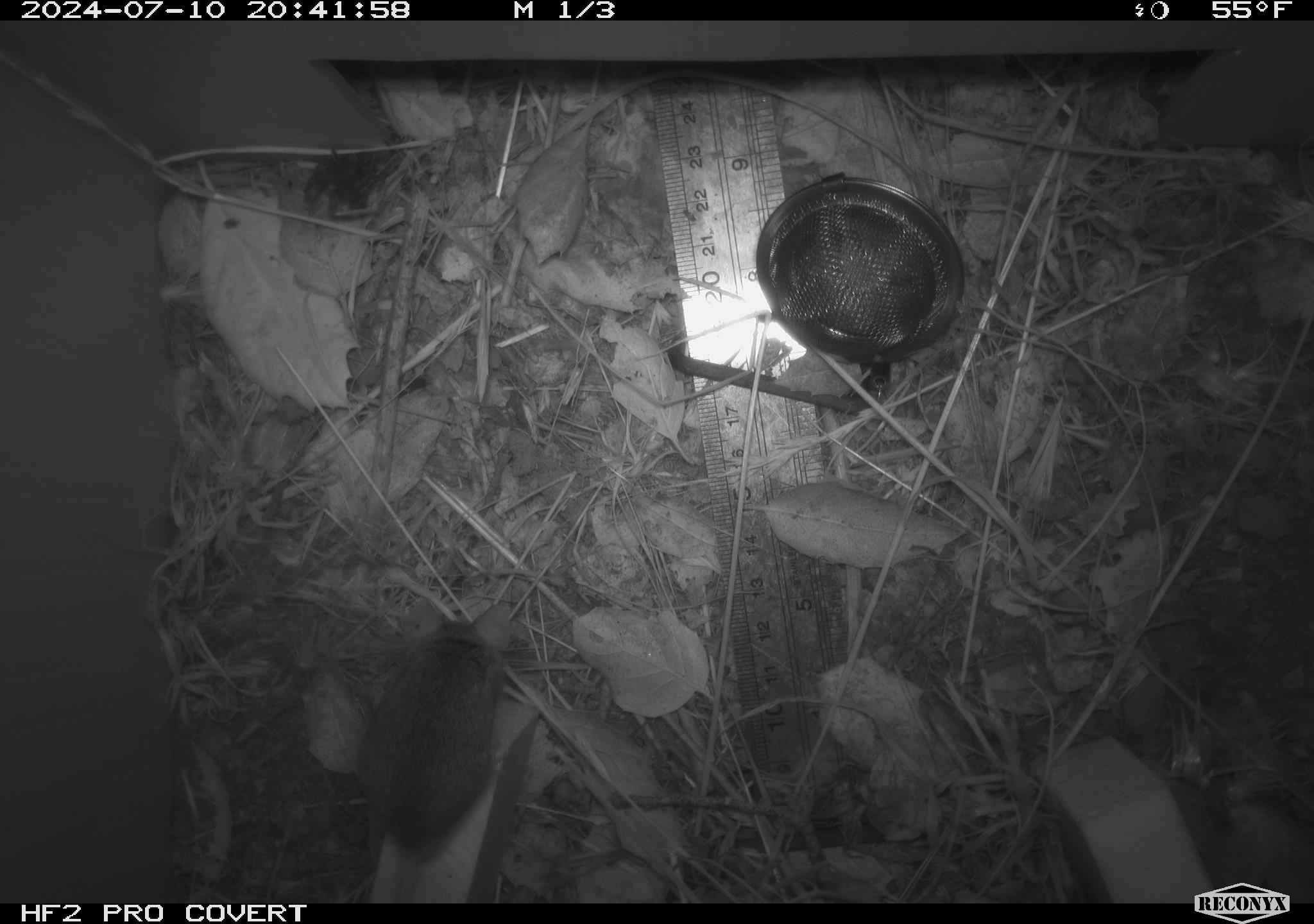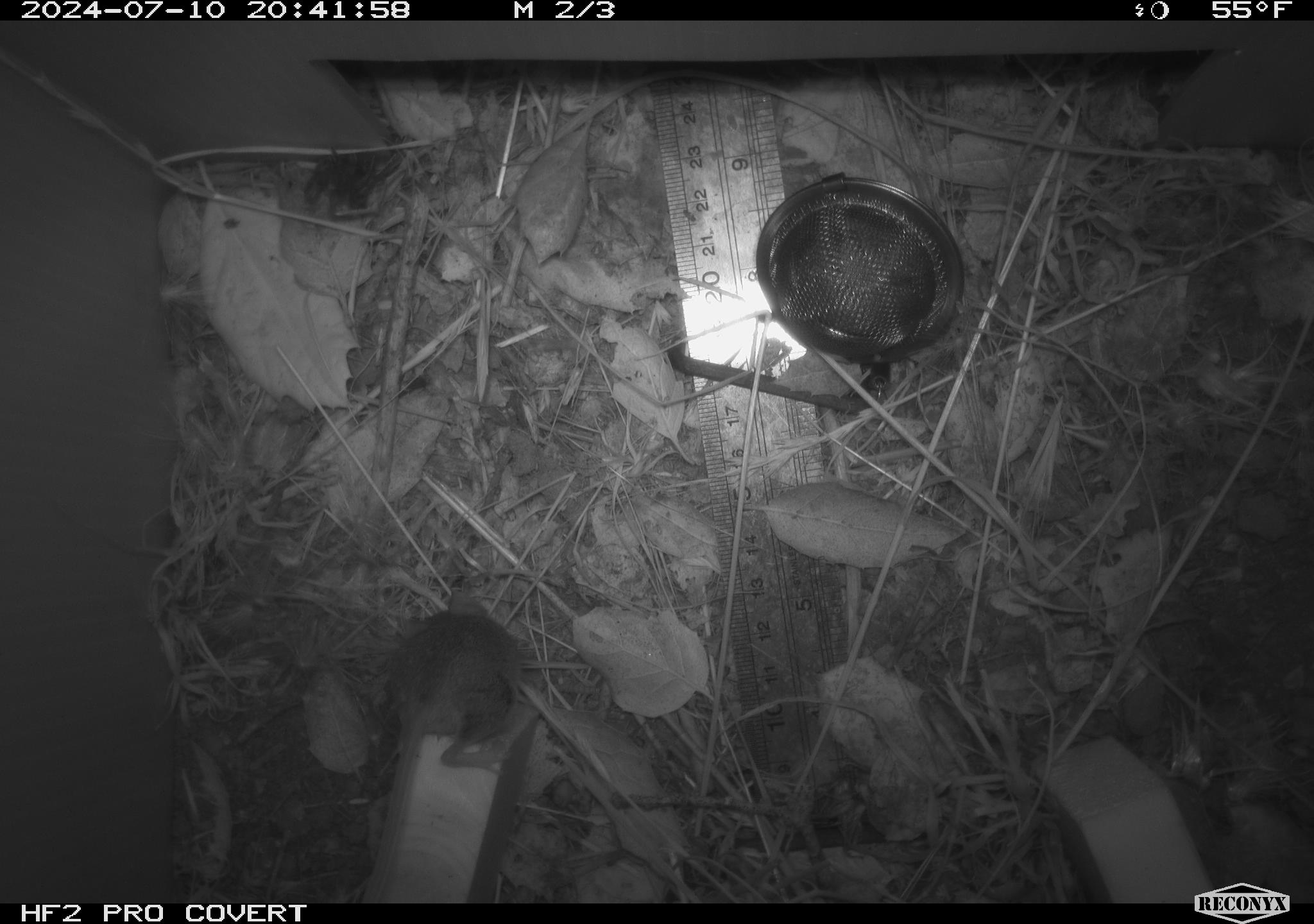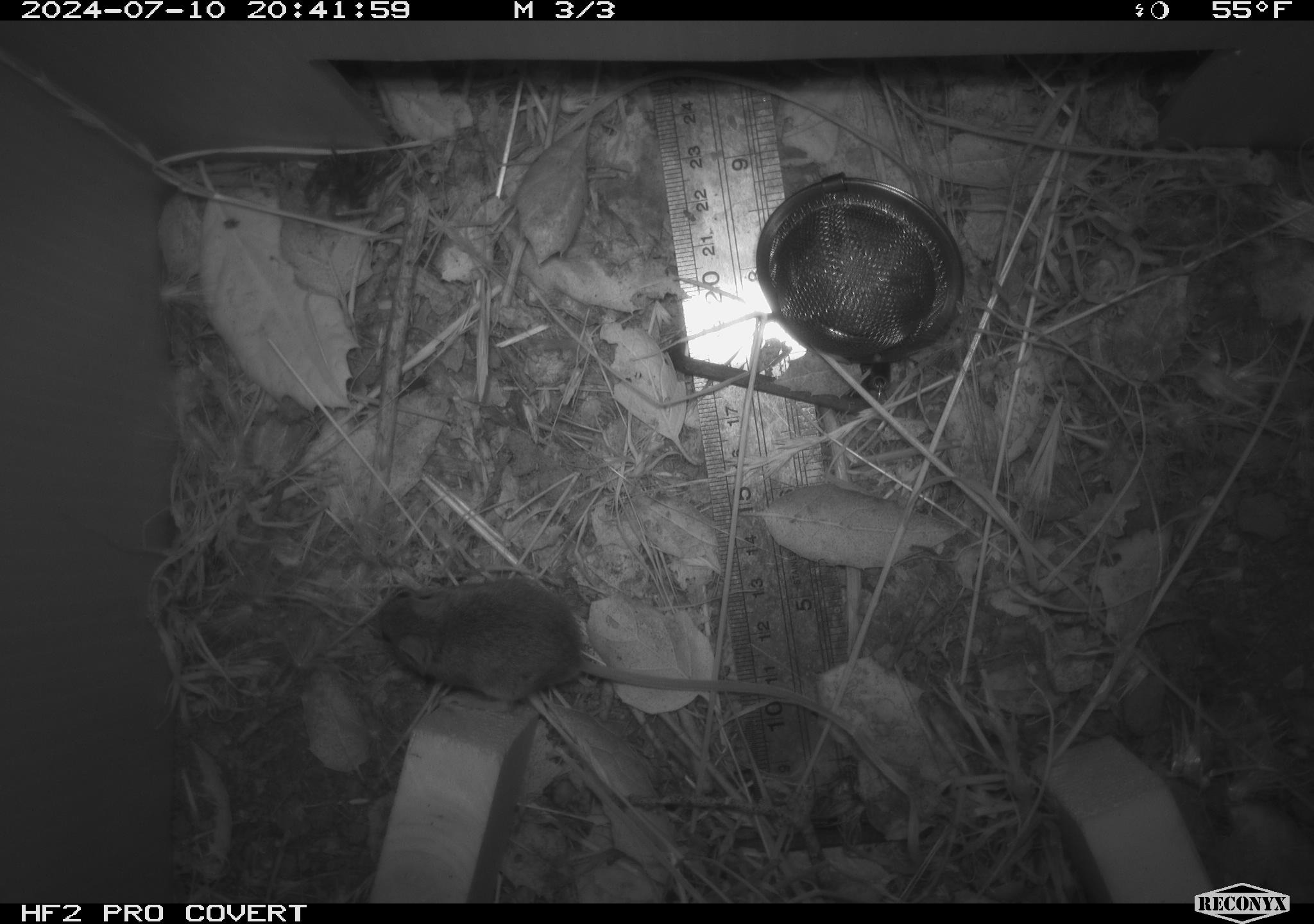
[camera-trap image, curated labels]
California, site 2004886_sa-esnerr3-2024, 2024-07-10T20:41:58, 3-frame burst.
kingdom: Animalia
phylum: Chordata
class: Mammalia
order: Rodentia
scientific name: Rodentia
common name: rodent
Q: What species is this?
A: Rodent (Rodentia).